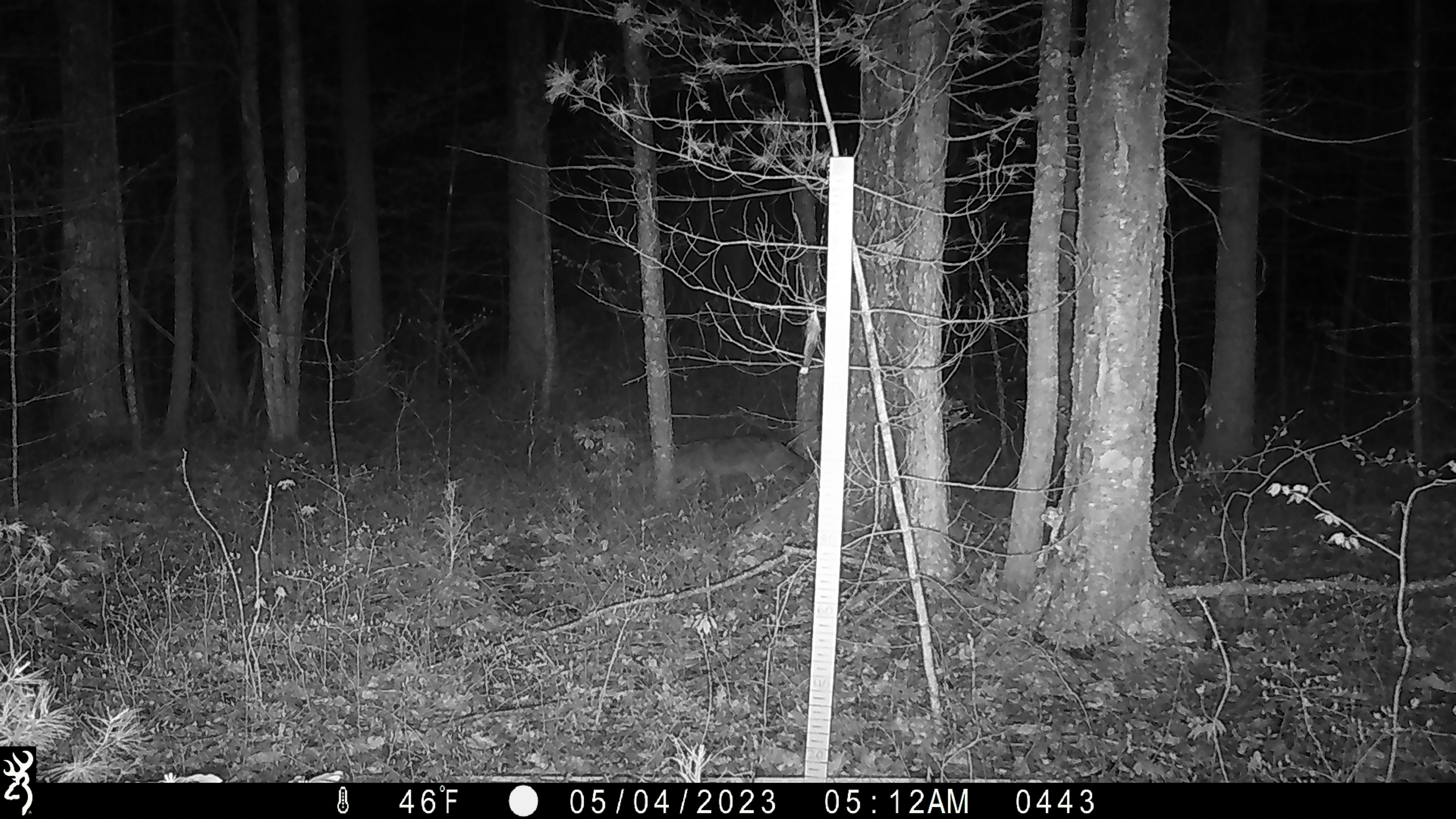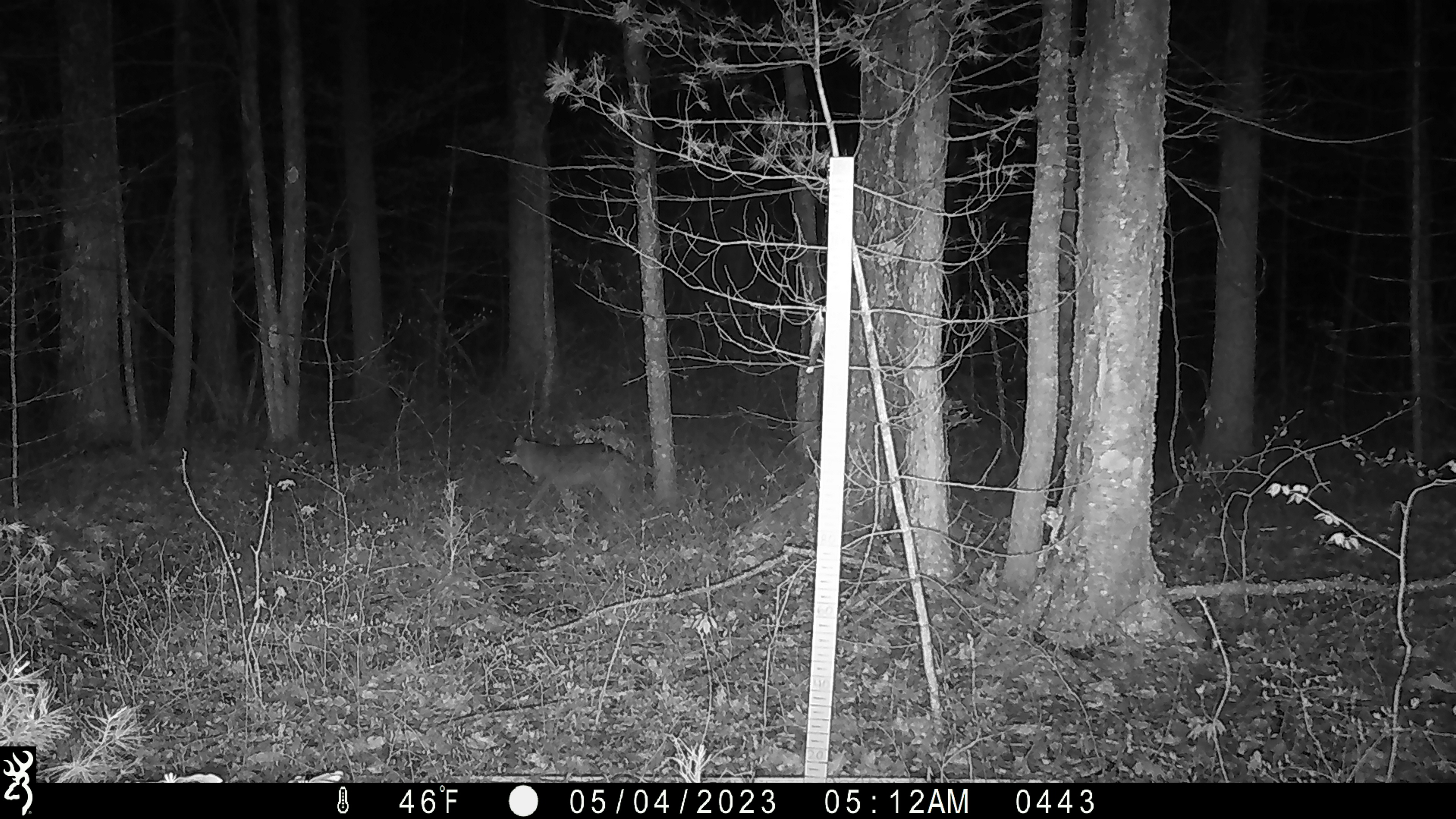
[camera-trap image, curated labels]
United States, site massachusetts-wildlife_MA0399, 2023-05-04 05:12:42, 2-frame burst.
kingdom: Animalia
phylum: Chordata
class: Mammalia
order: Carnivora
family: Canidae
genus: Canis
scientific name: Canis latrans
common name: coyote